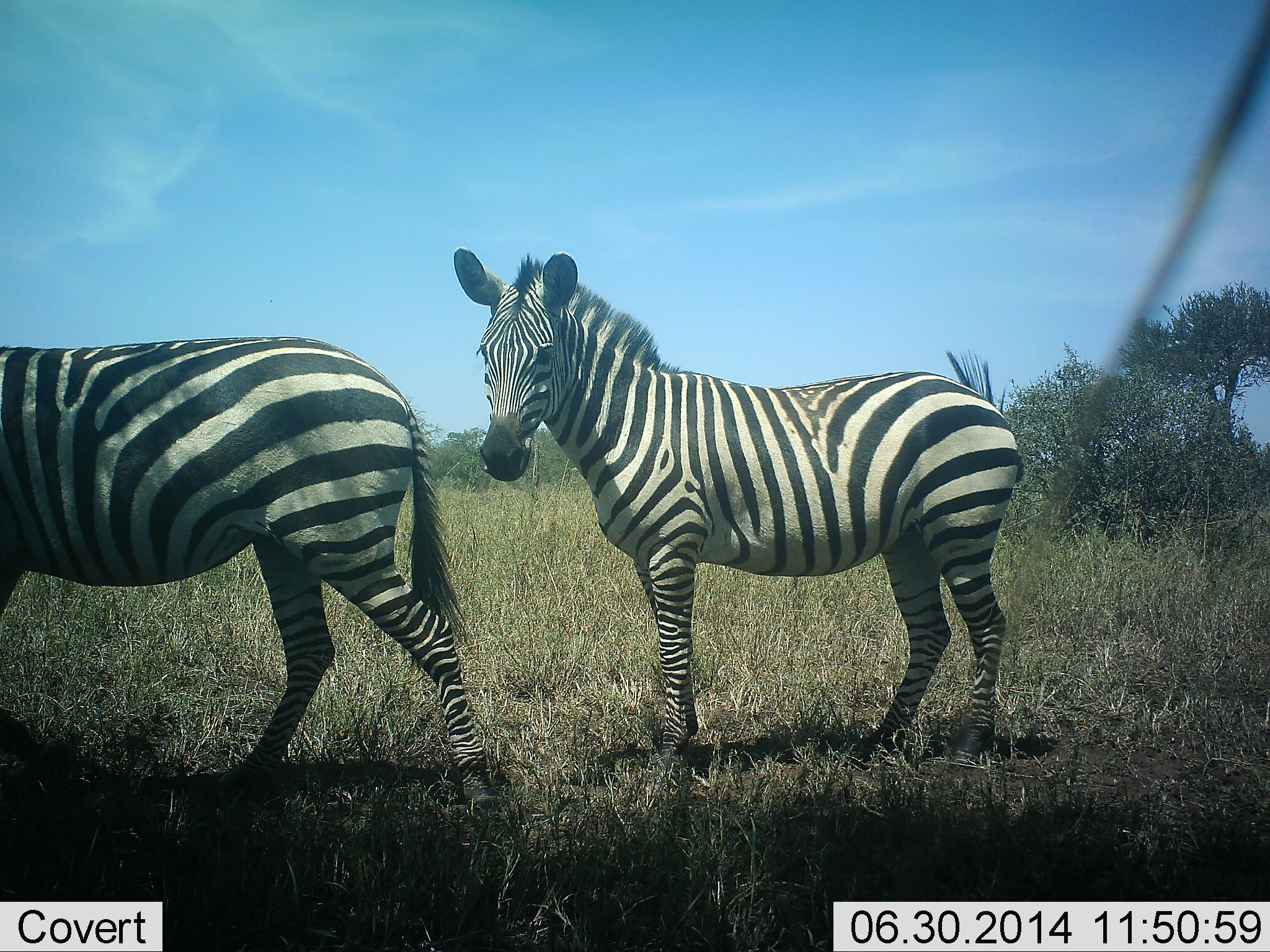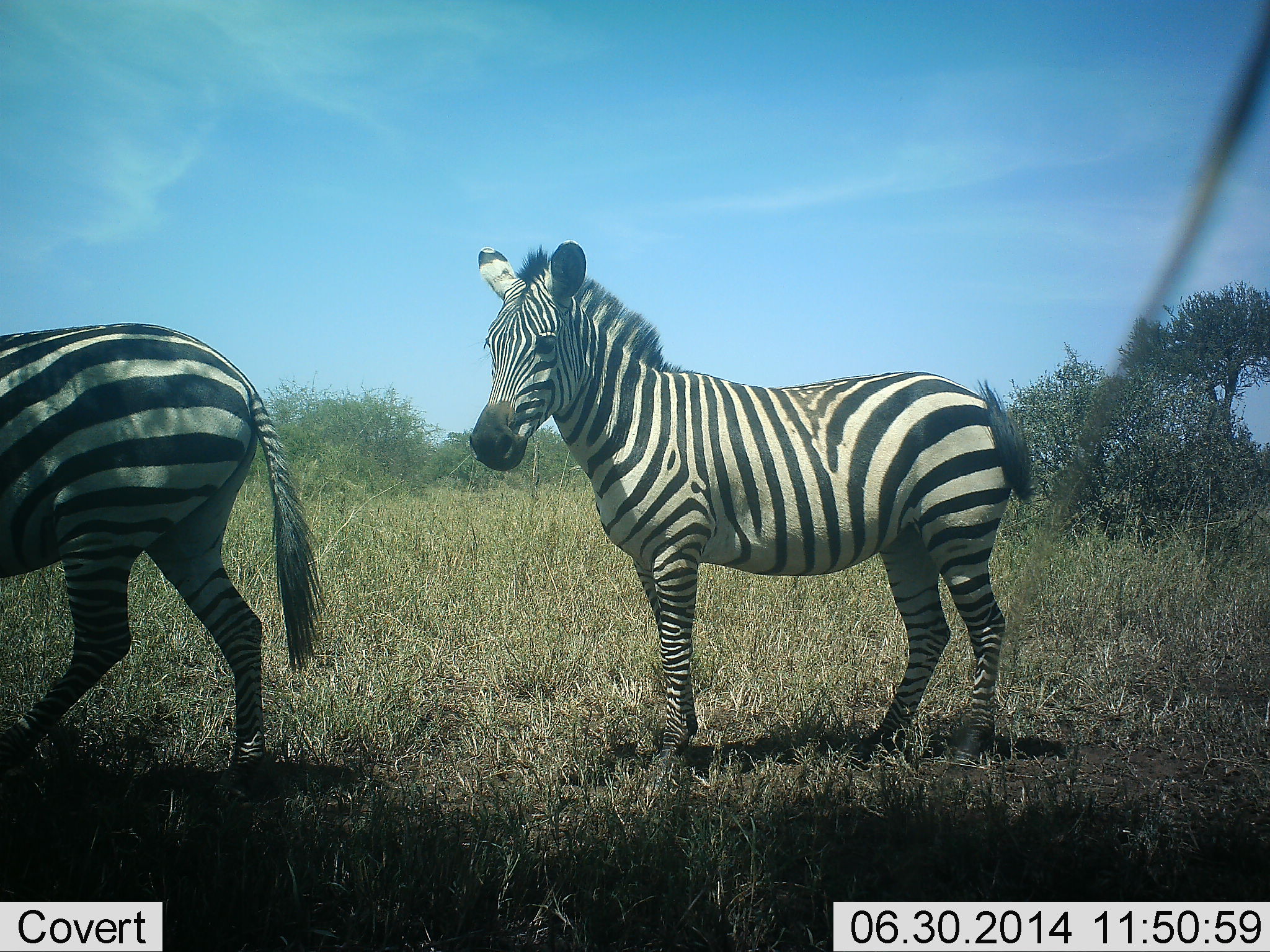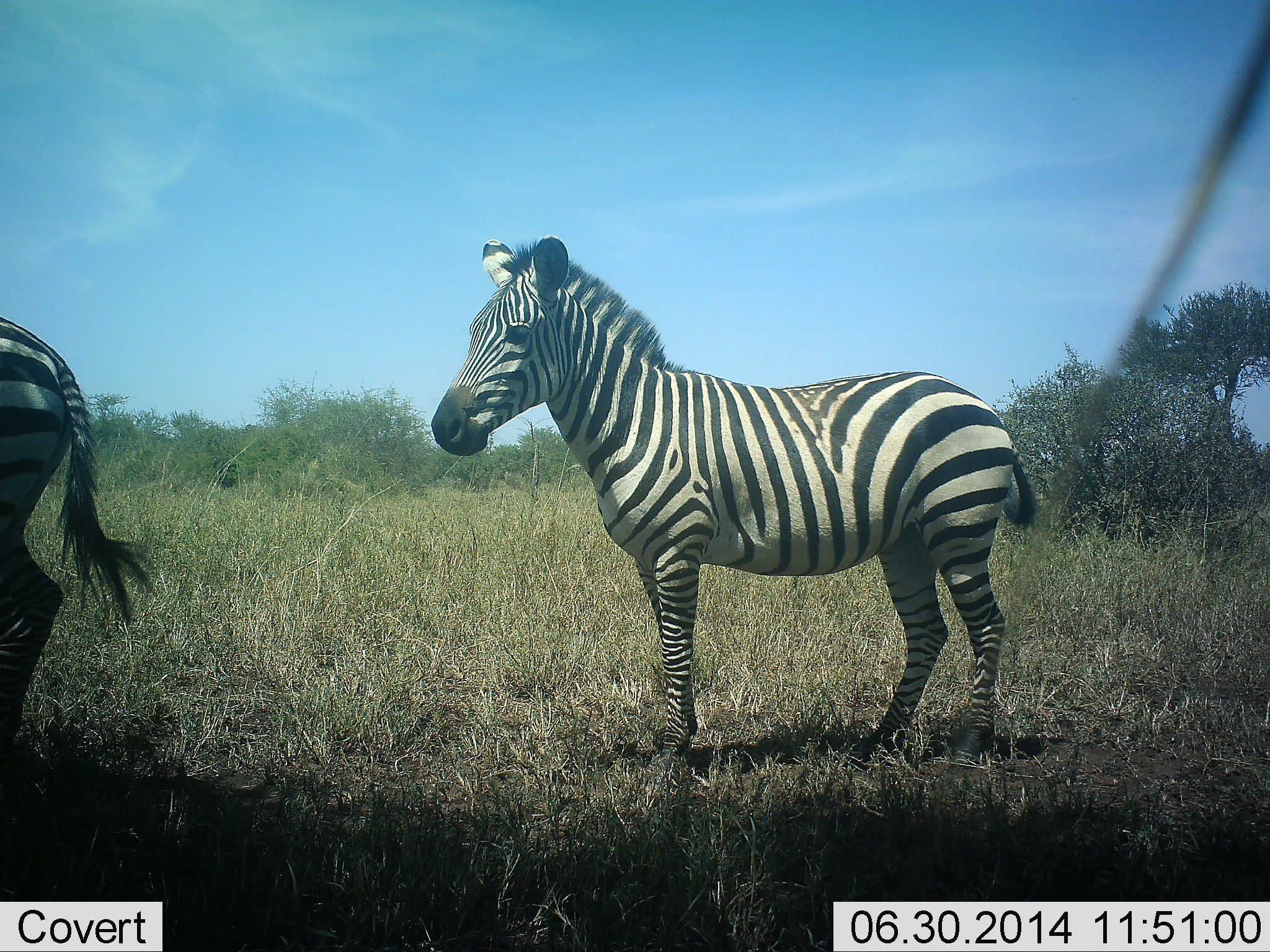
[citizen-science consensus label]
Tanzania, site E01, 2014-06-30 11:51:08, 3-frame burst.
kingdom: Animalia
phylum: Chordata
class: Mammalia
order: Perissodactyla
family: Equidae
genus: Equus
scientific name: Equus quagga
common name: plains zebra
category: zebra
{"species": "zebra (plains zebra) (Equus quagga)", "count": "2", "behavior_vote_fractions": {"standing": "70%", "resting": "0%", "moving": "60%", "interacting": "0%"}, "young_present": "10%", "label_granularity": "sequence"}